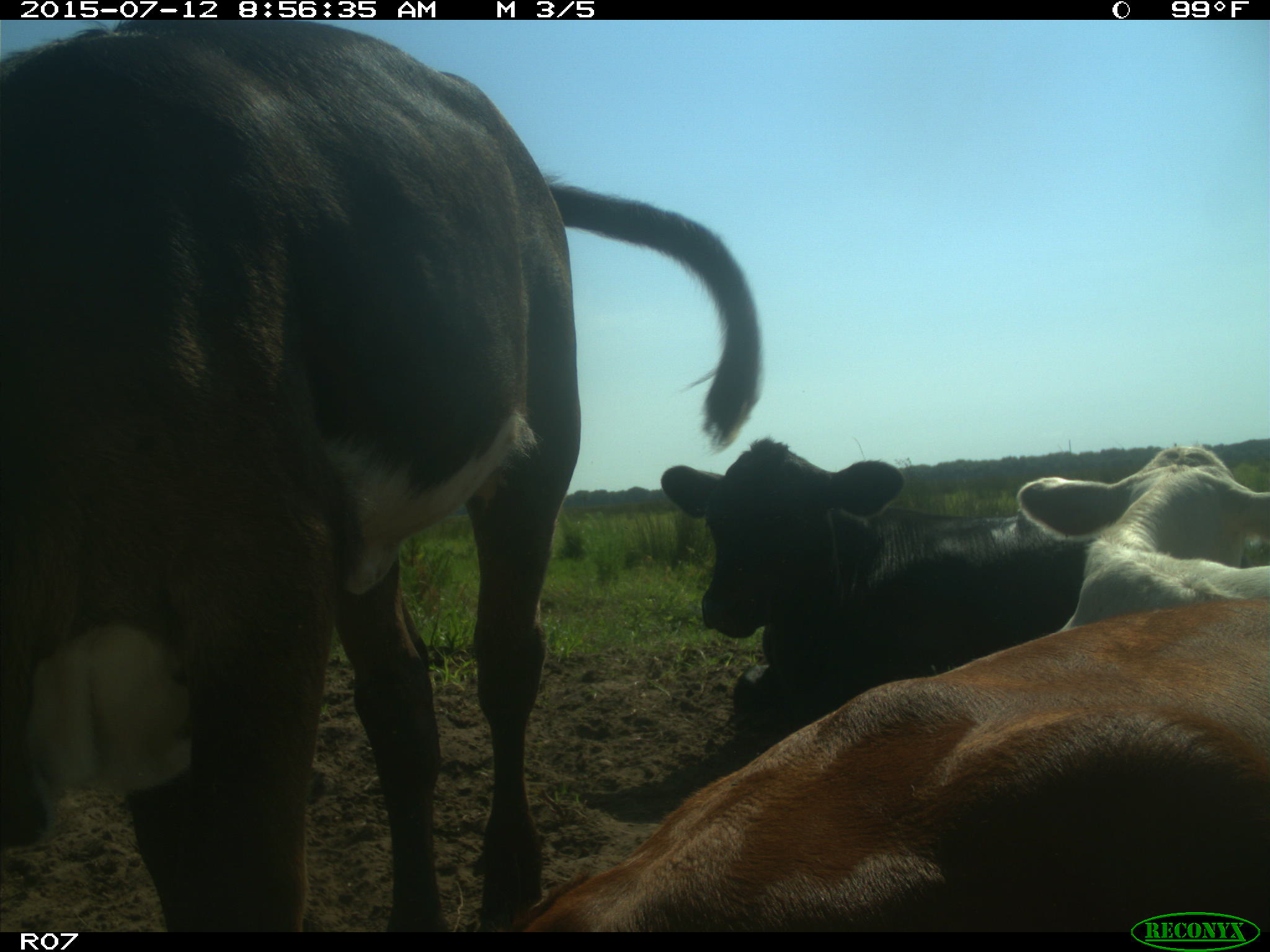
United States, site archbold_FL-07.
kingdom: Animalia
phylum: Chordata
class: Mammalia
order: Artiodactyla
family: Bovidae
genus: Bos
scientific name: Bos taurus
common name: domestic cow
Bos taurus (domestic cow).